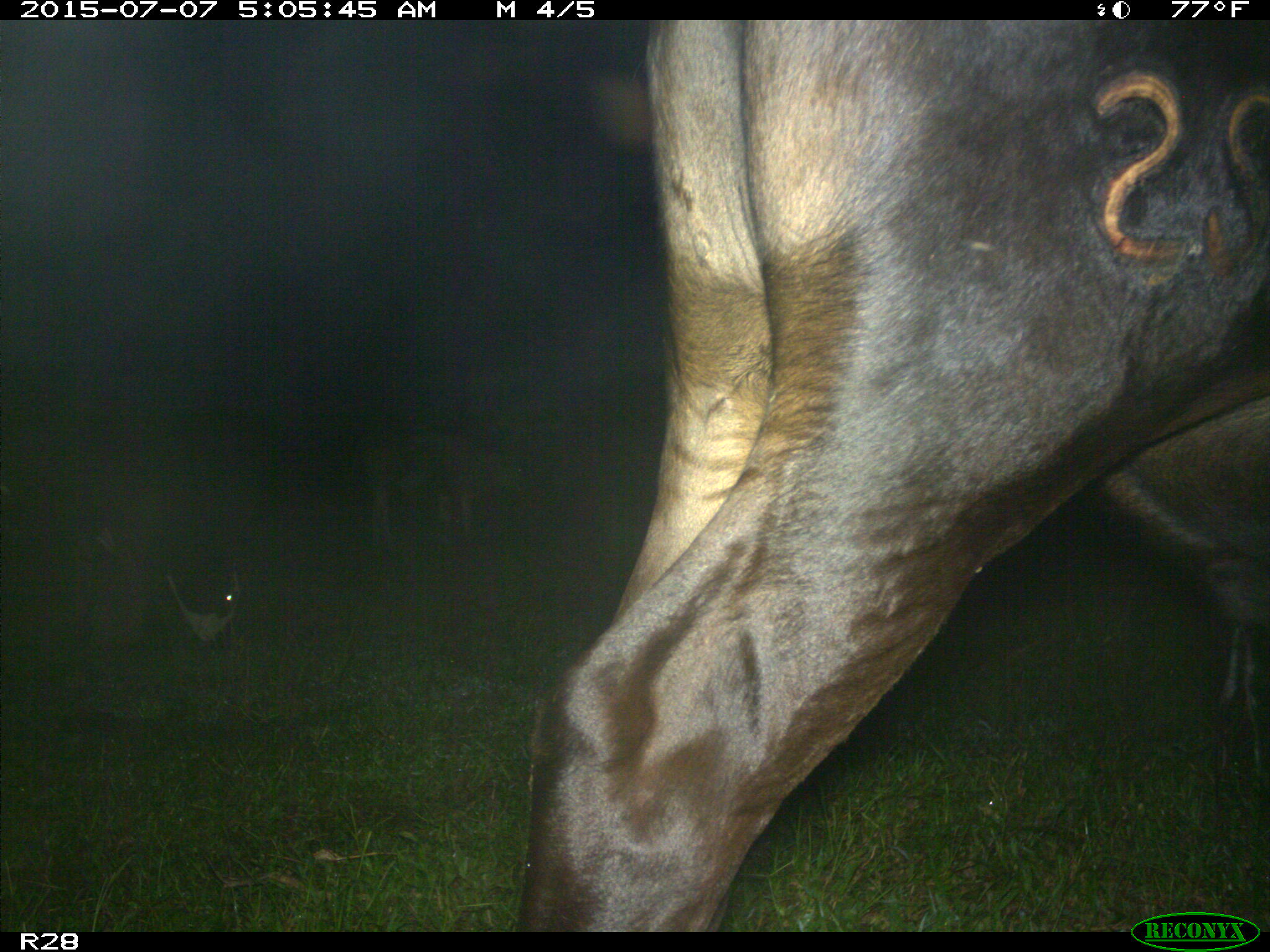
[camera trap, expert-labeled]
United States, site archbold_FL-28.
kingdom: Animalia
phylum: Chordata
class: Mammalia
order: Artiodactyla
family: Bovidae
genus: Bos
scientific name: Bos taurus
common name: domestic cow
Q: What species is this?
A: Bos taurus (domestic cow).